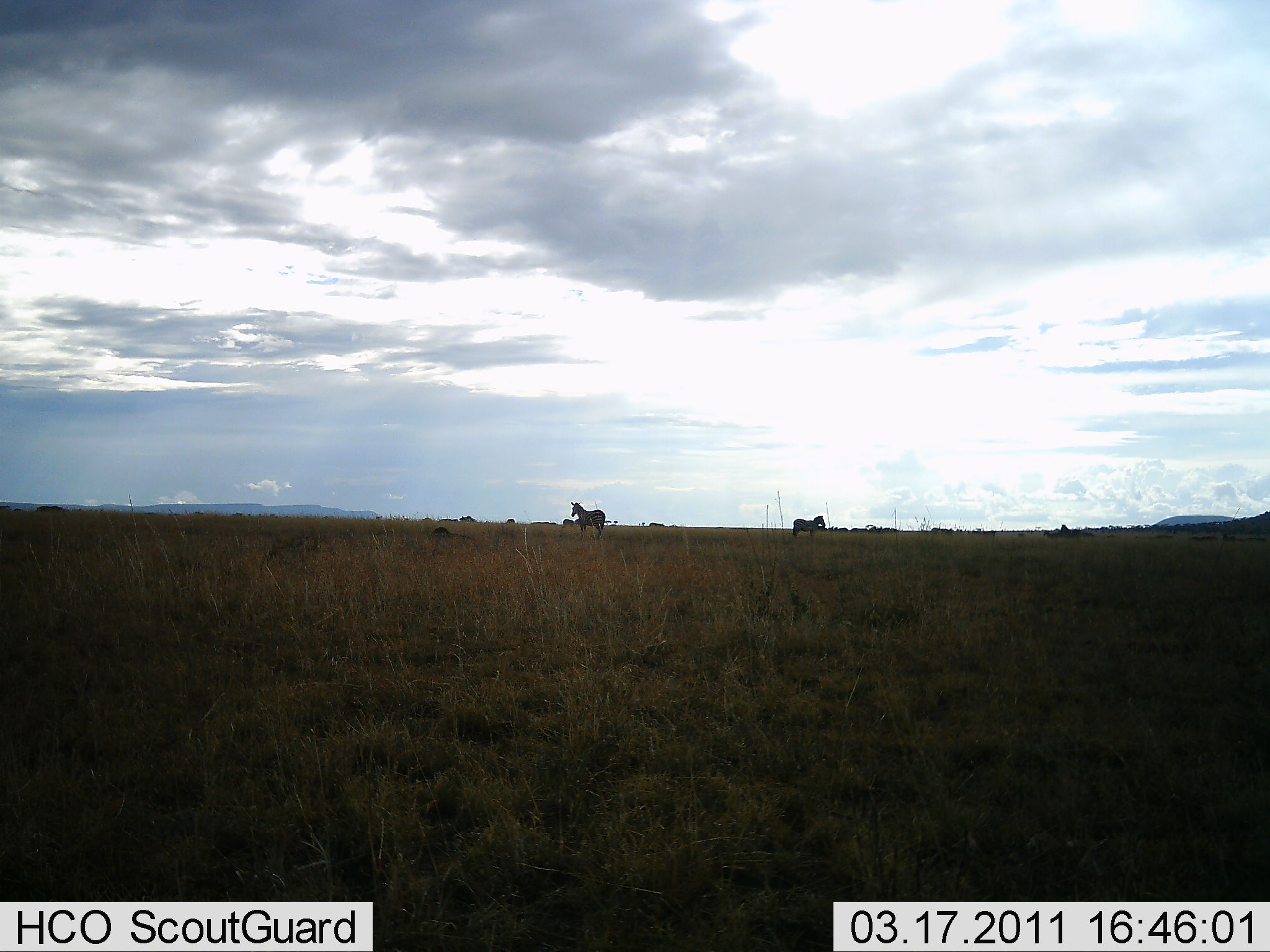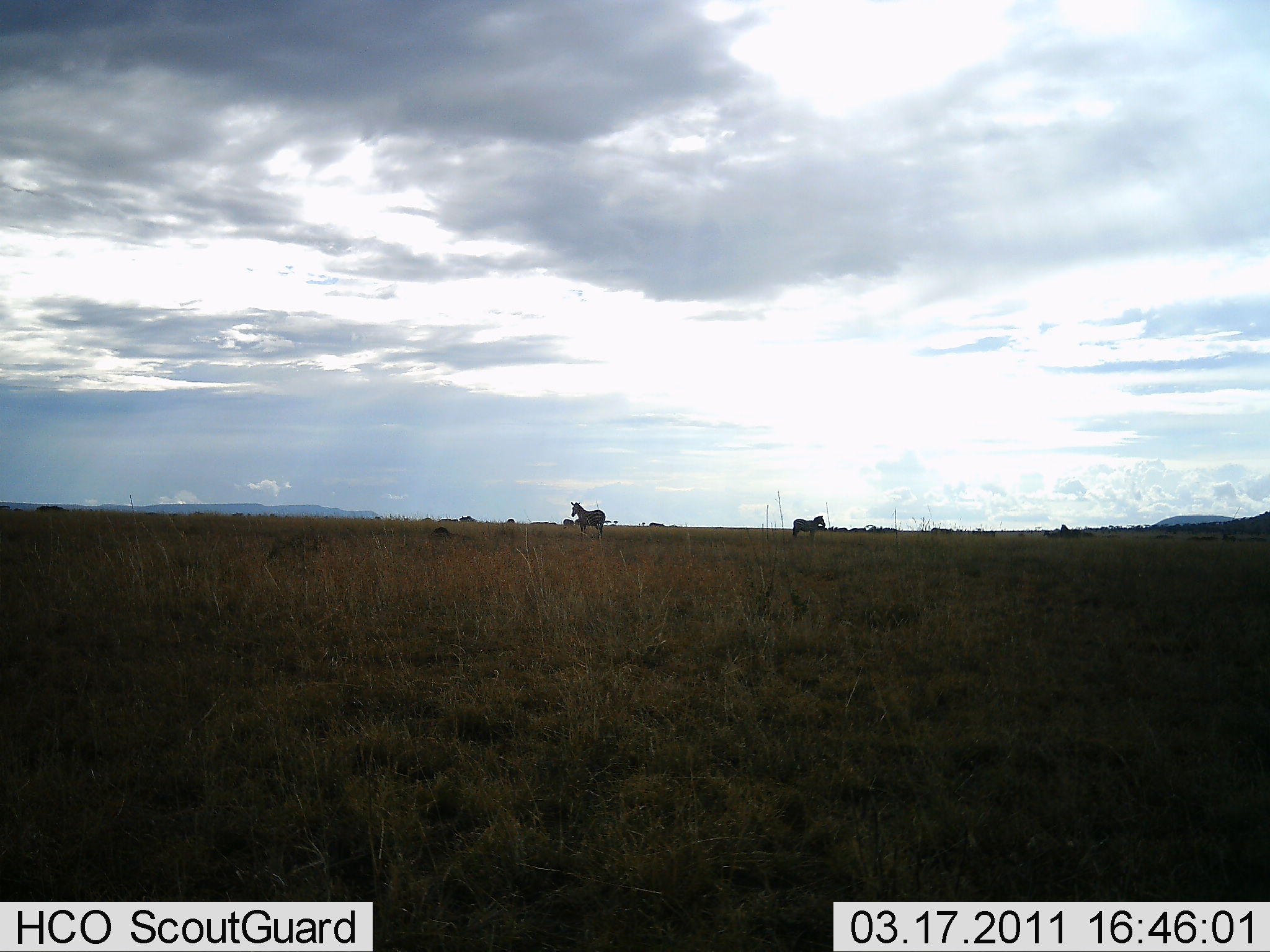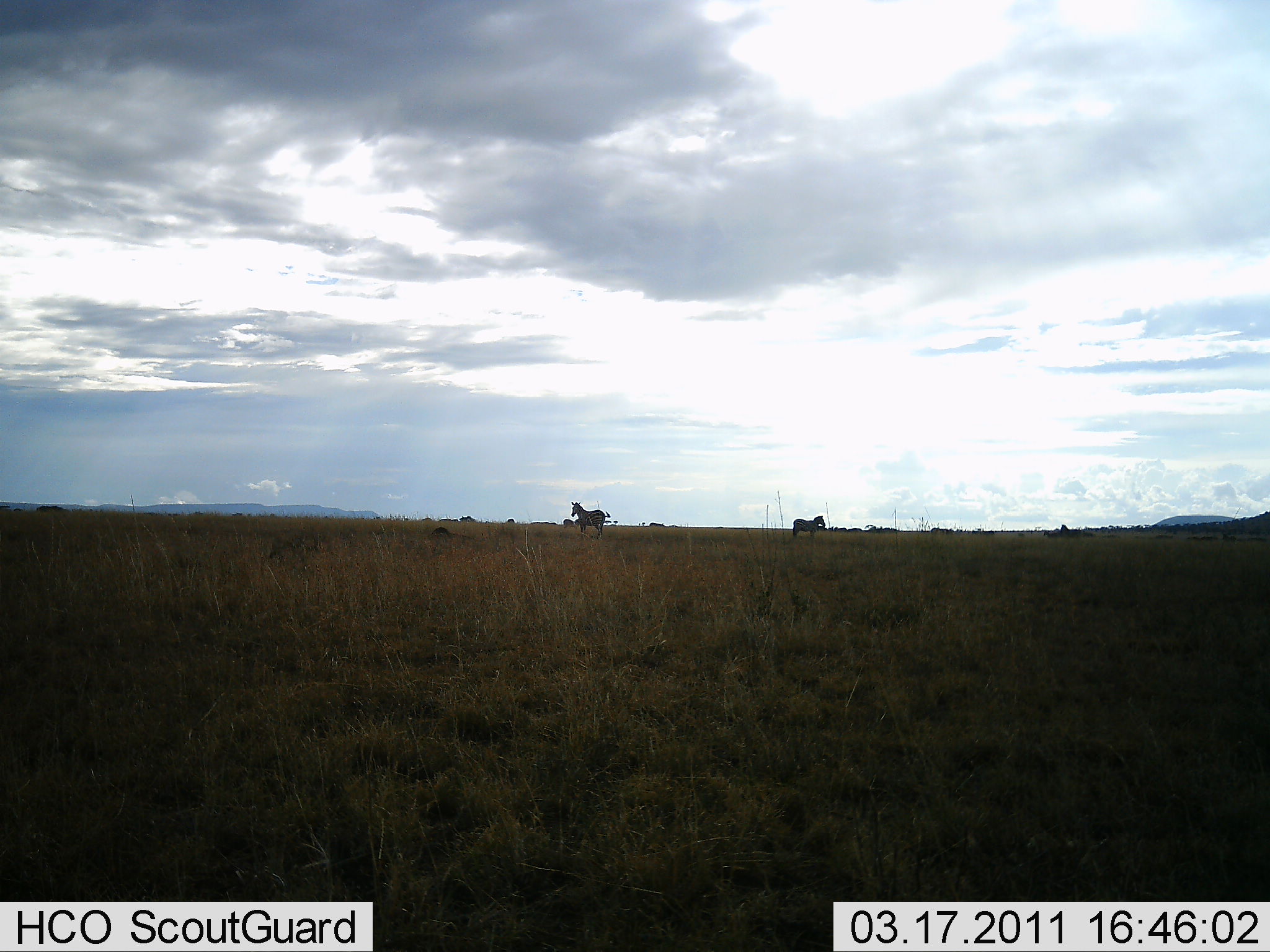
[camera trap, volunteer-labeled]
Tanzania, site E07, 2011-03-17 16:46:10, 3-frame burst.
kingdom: Animalia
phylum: Chordata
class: Mammalia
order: Perissodactyla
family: Equidae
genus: Equus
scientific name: Equus quagga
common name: plains zebra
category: zebra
Zebra (plains zebra) (Equus quagga), count 2. Behavior (volunteer vote fractions): standing 91%, resting 9%, moving 9%, interacting 0%. Young present (vote fraction): 0%. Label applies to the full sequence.